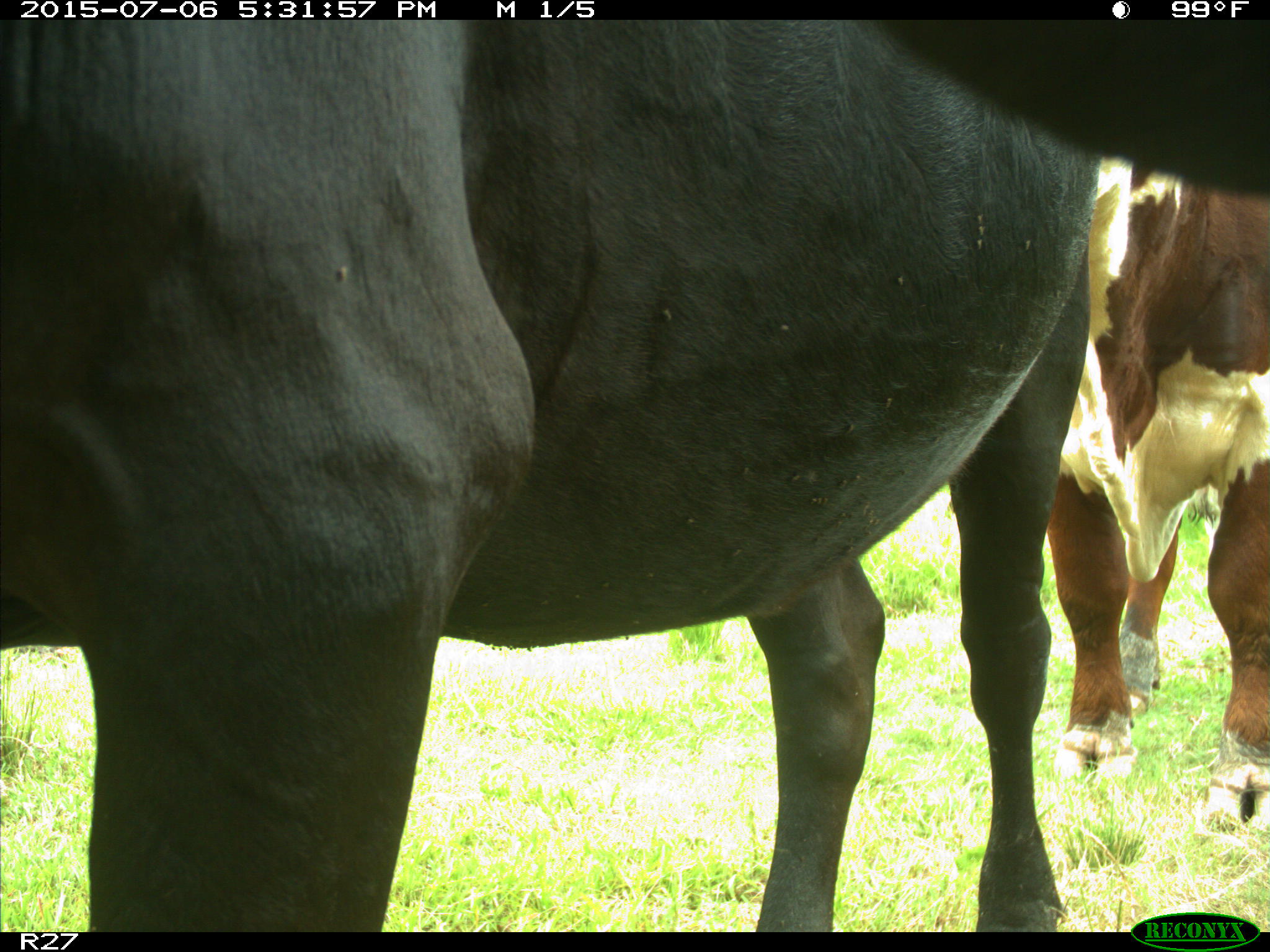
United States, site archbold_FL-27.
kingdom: Animalia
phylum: Chordata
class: Mammalia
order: Artiodactyla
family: Bovidae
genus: Bos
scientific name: Bos taurus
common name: domestic cow